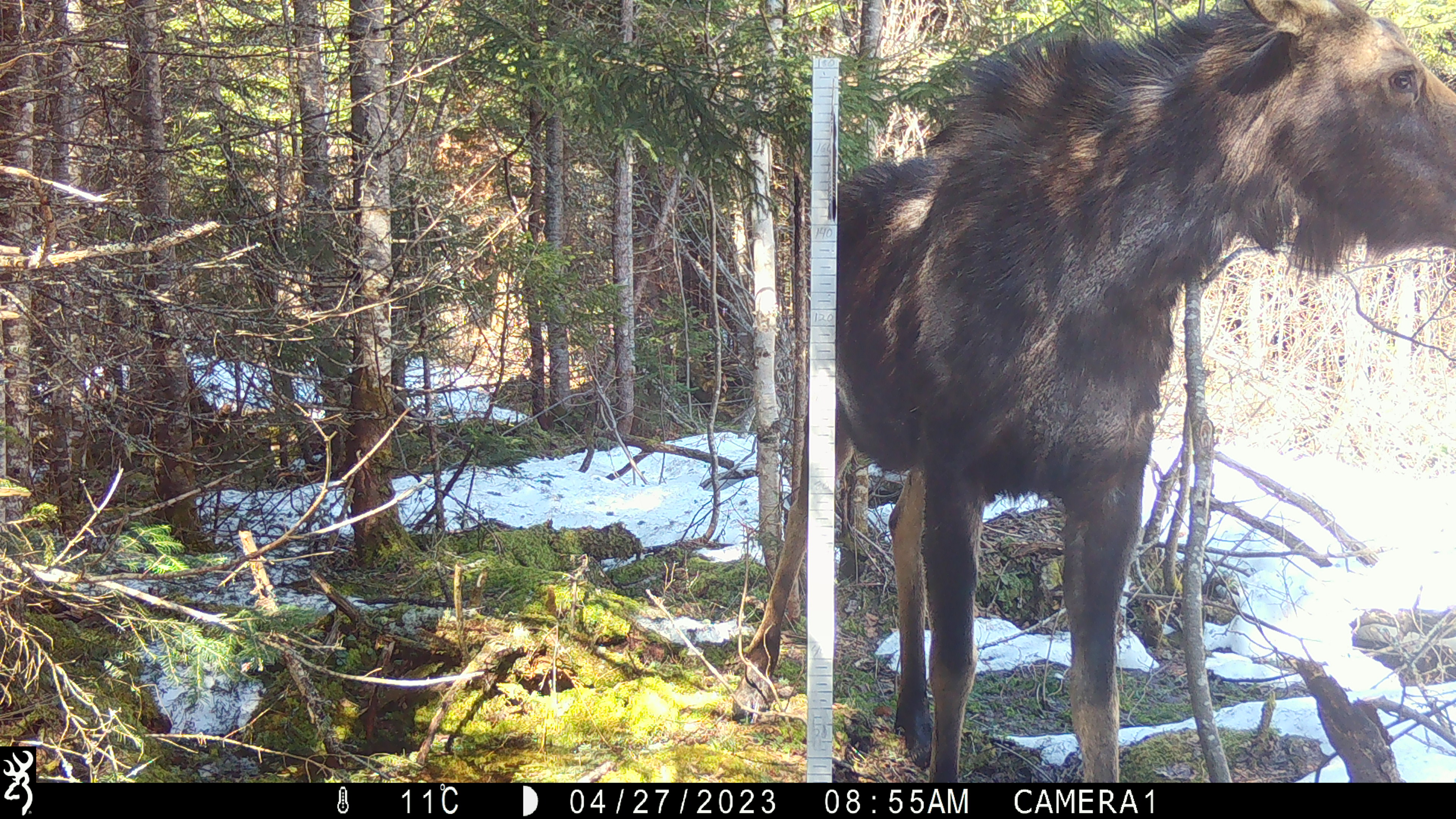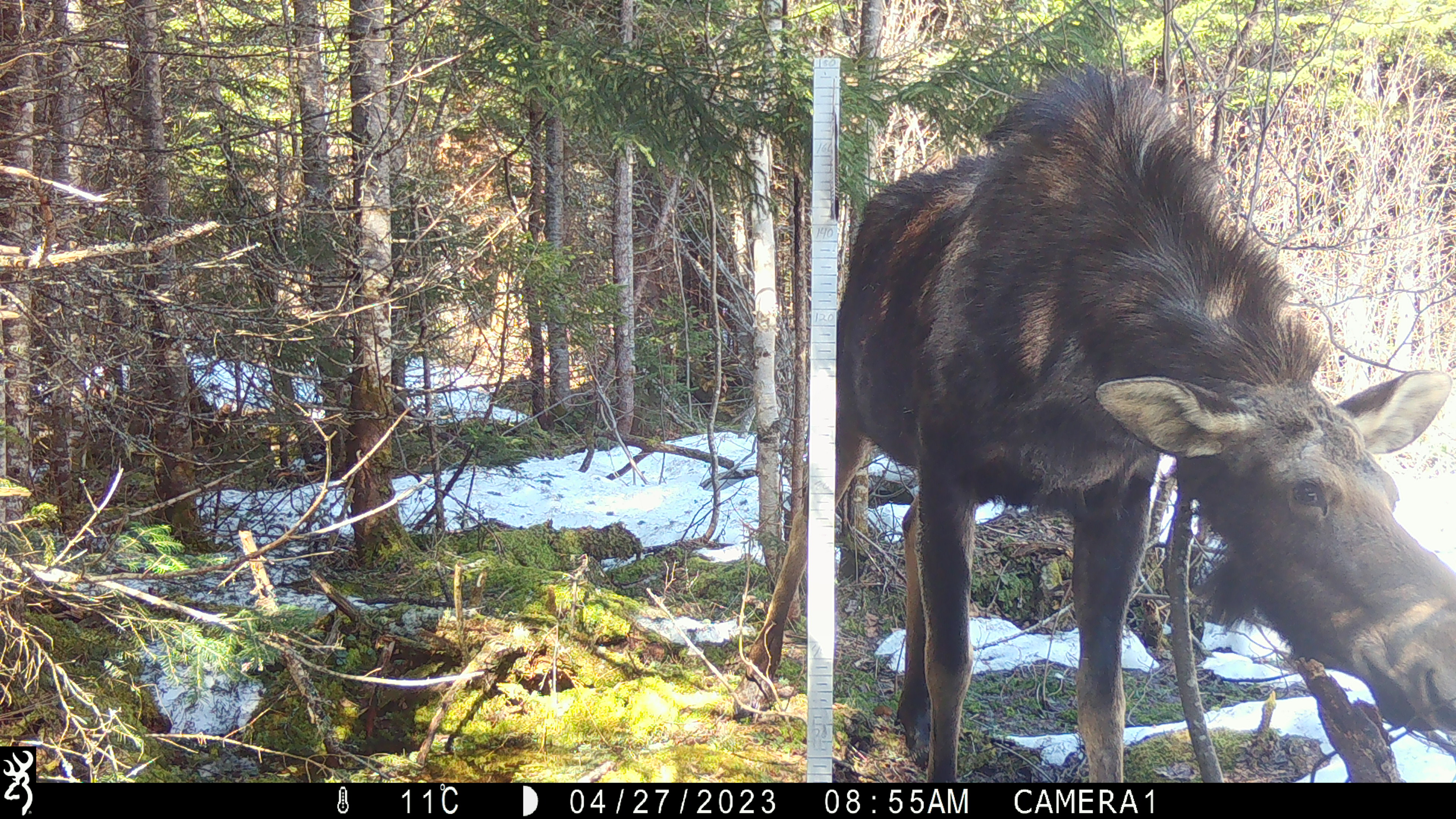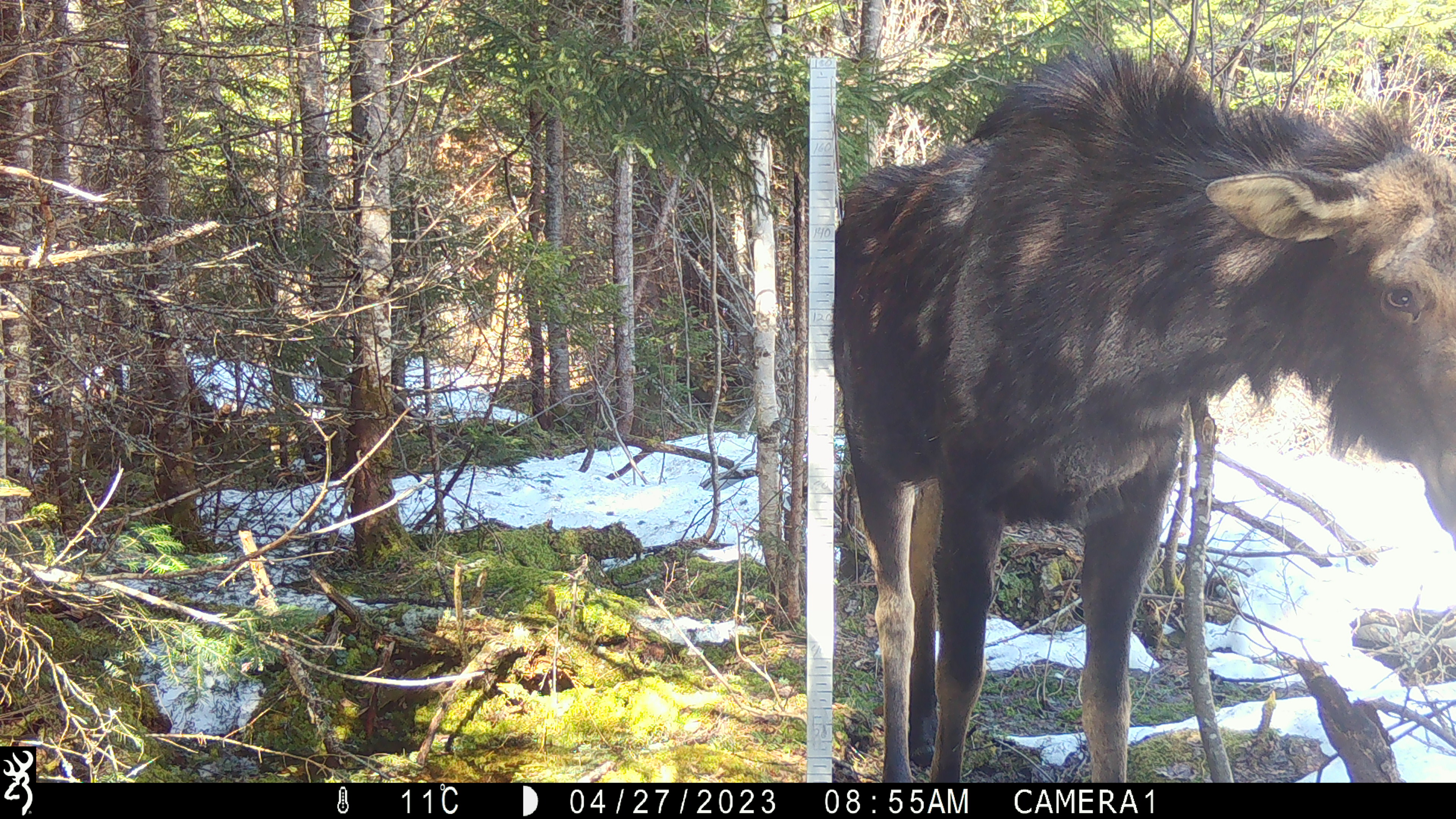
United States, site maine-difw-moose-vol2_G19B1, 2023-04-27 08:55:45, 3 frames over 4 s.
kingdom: Animalia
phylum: Chordata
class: Mammalia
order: Artiodactyla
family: Cervidae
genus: Alces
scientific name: Alces alces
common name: moose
Moose (Alces alces).